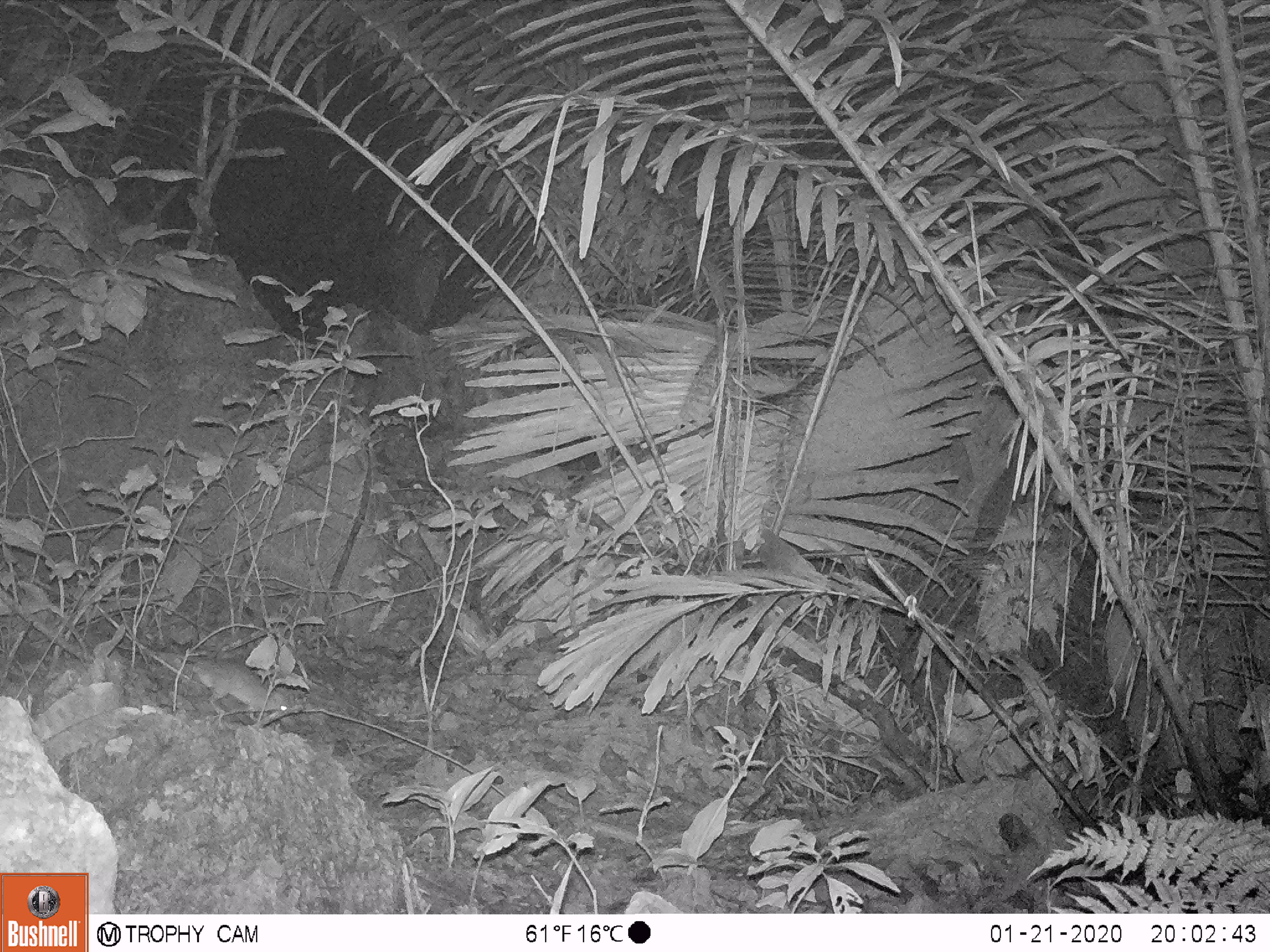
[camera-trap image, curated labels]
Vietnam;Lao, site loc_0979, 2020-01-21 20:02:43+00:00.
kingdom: Animalia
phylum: Chordata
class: Mammalia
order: Rodentia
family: Muridae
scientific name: Muridae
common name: old-world mice and rats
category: unidentified murid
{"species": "unidentified murid (old-world mice and rats) (Muridae)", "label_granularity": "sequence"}